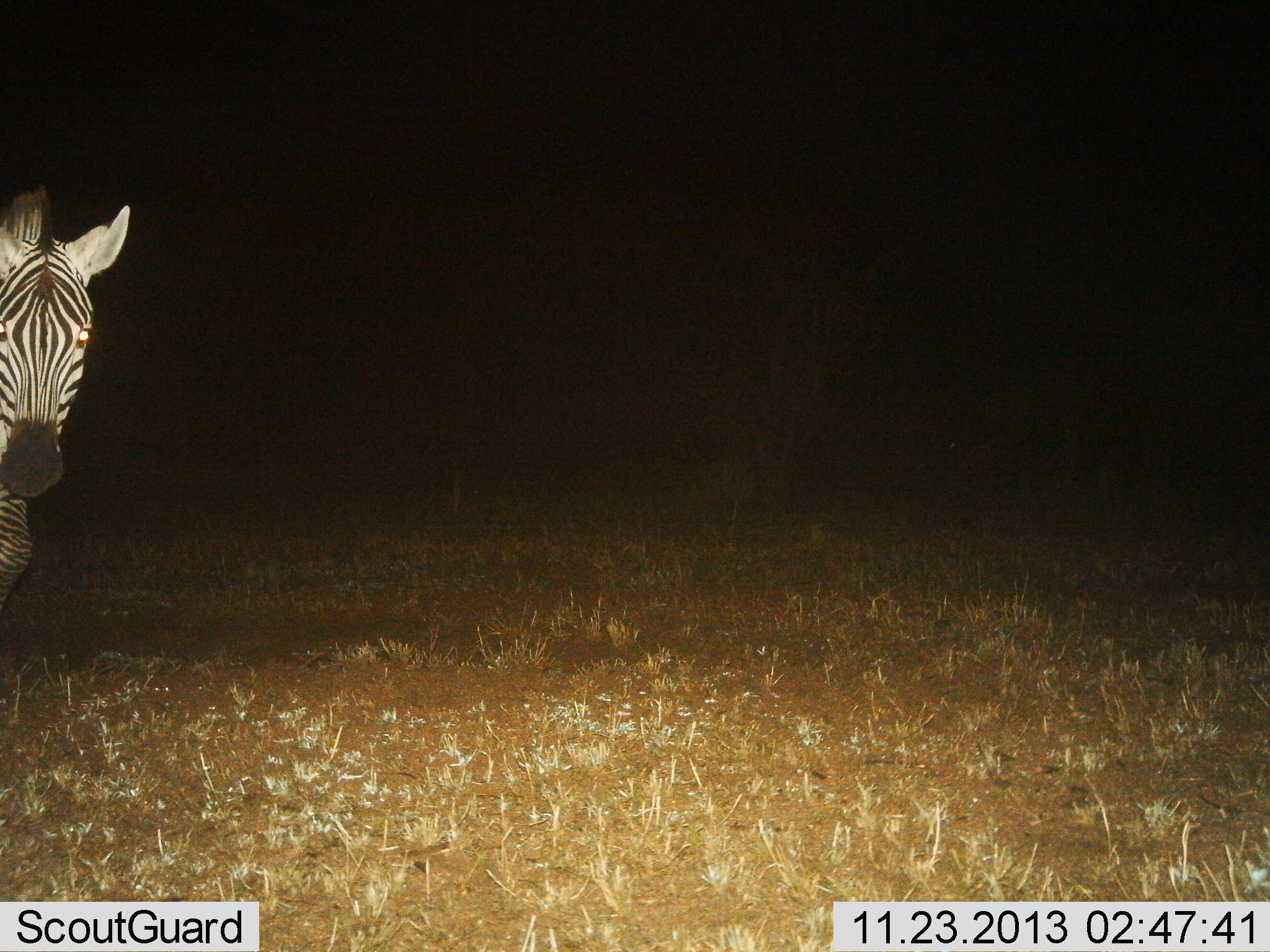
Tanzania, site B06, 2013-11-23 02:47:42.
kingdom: Animalia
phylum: Chordata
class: Mammalia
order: Perissodactyla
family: Equidae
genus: Equus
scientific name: Equus quagga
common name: plains zebra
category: zebra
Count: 1.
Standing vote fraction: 80%.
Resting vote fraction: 0%.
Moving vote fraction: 20%.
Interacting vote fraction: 0%.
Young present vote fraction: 0%.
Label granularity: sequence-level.